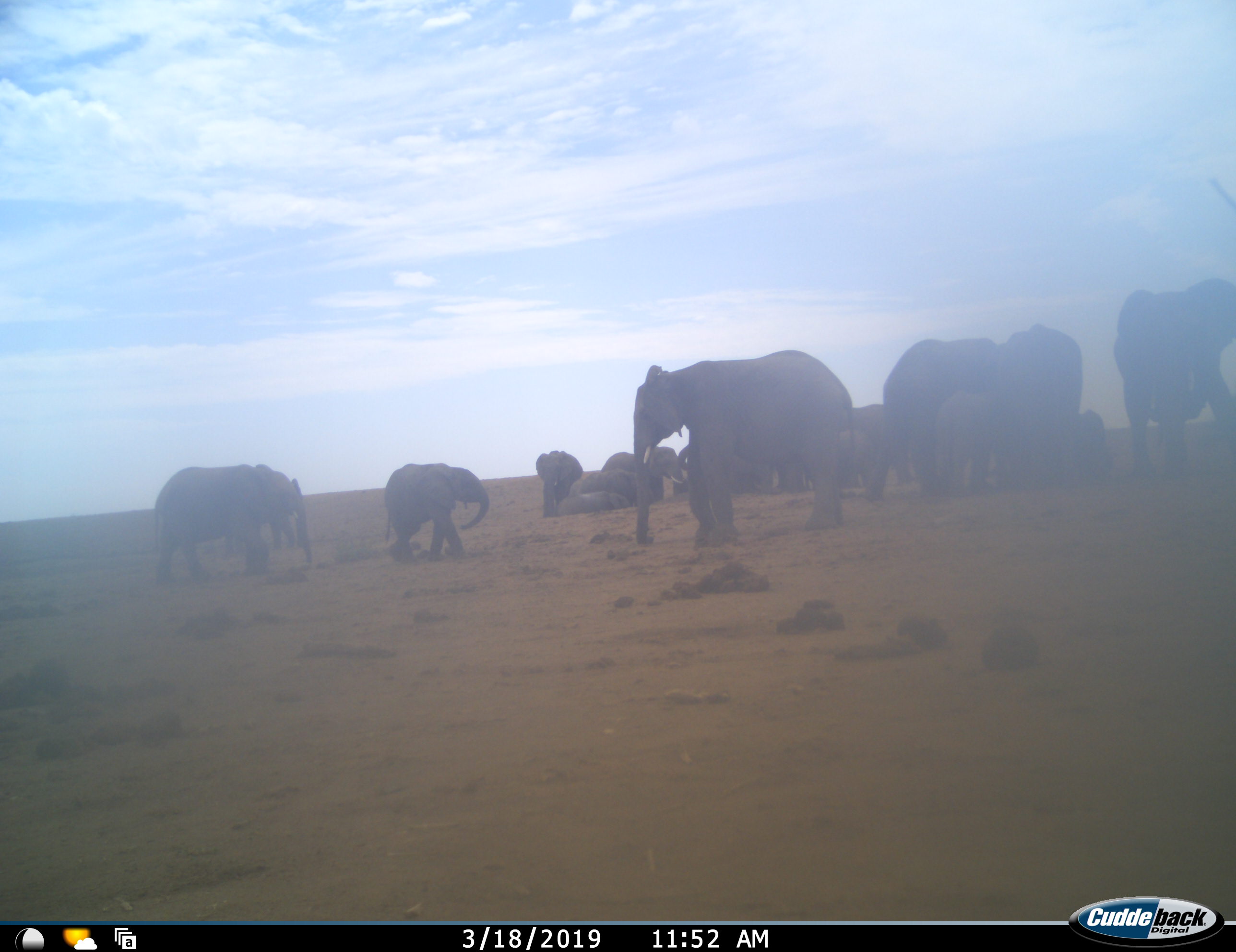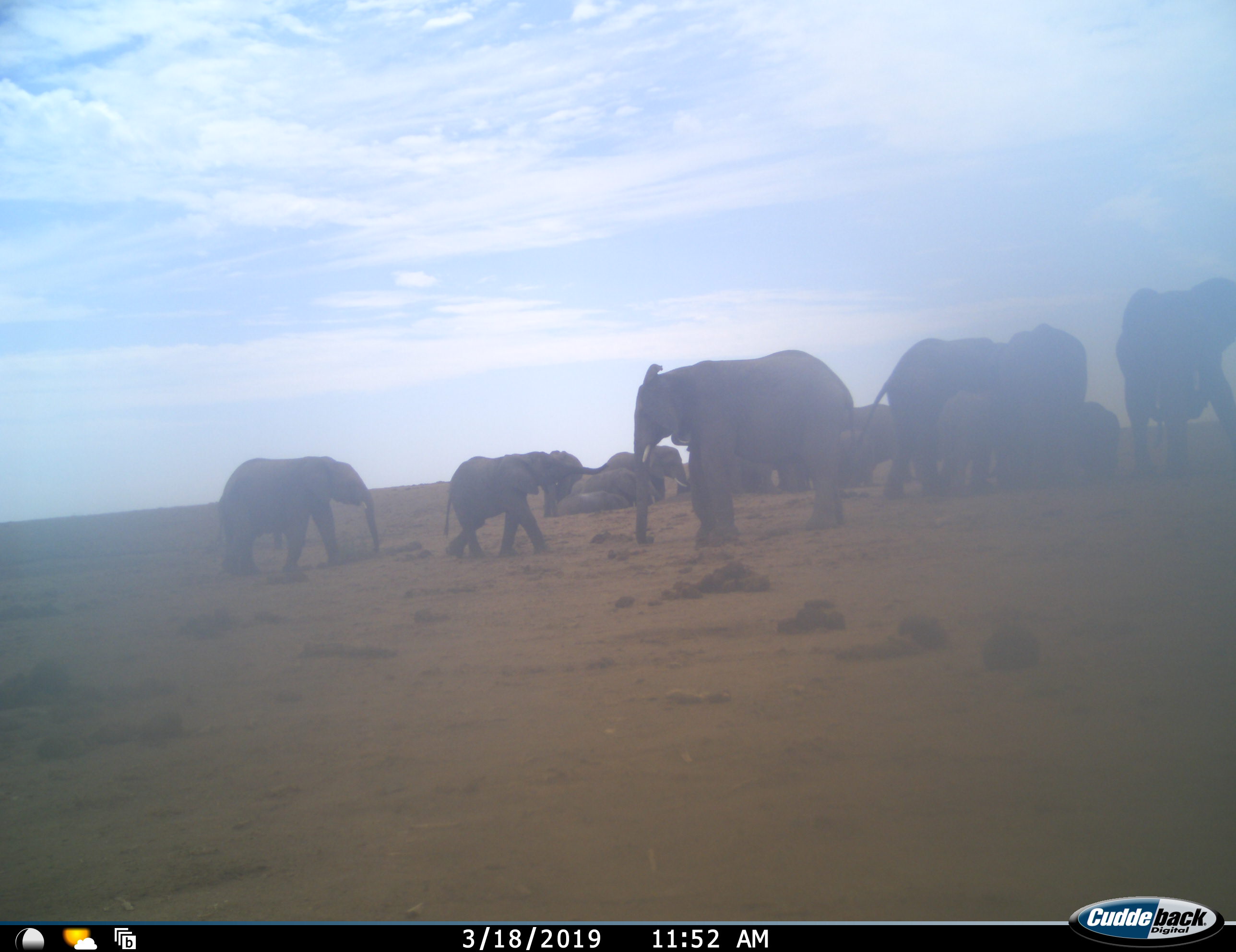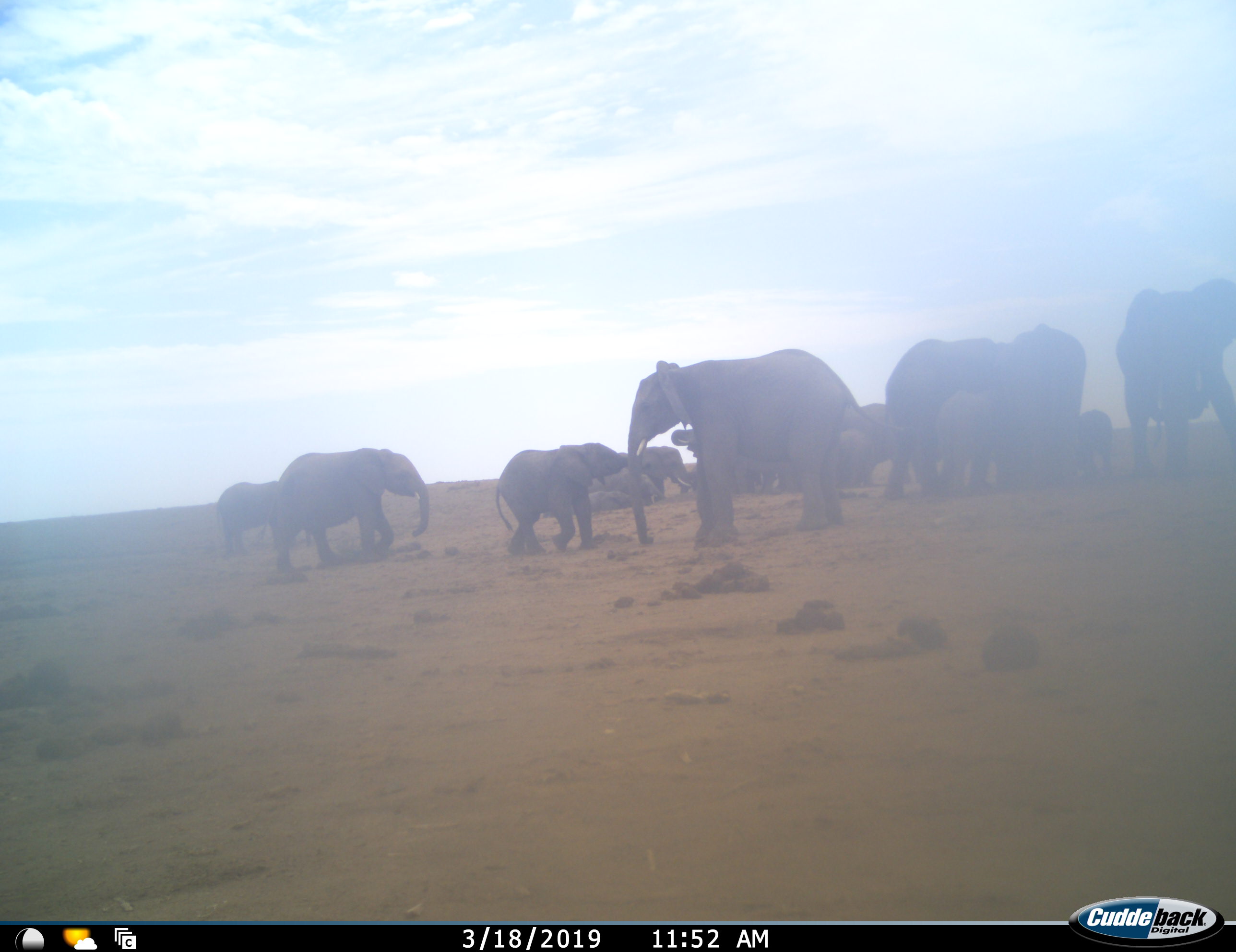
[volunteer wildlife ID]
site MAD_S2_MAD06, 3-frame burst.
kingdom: Animalia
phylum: Chordata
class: Mammalia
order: Proboscidea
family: Elephantidae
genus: Loxodonta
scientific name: Loxodonta africana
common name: african bush elephant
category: elephant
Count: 11-50.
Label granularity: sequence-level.